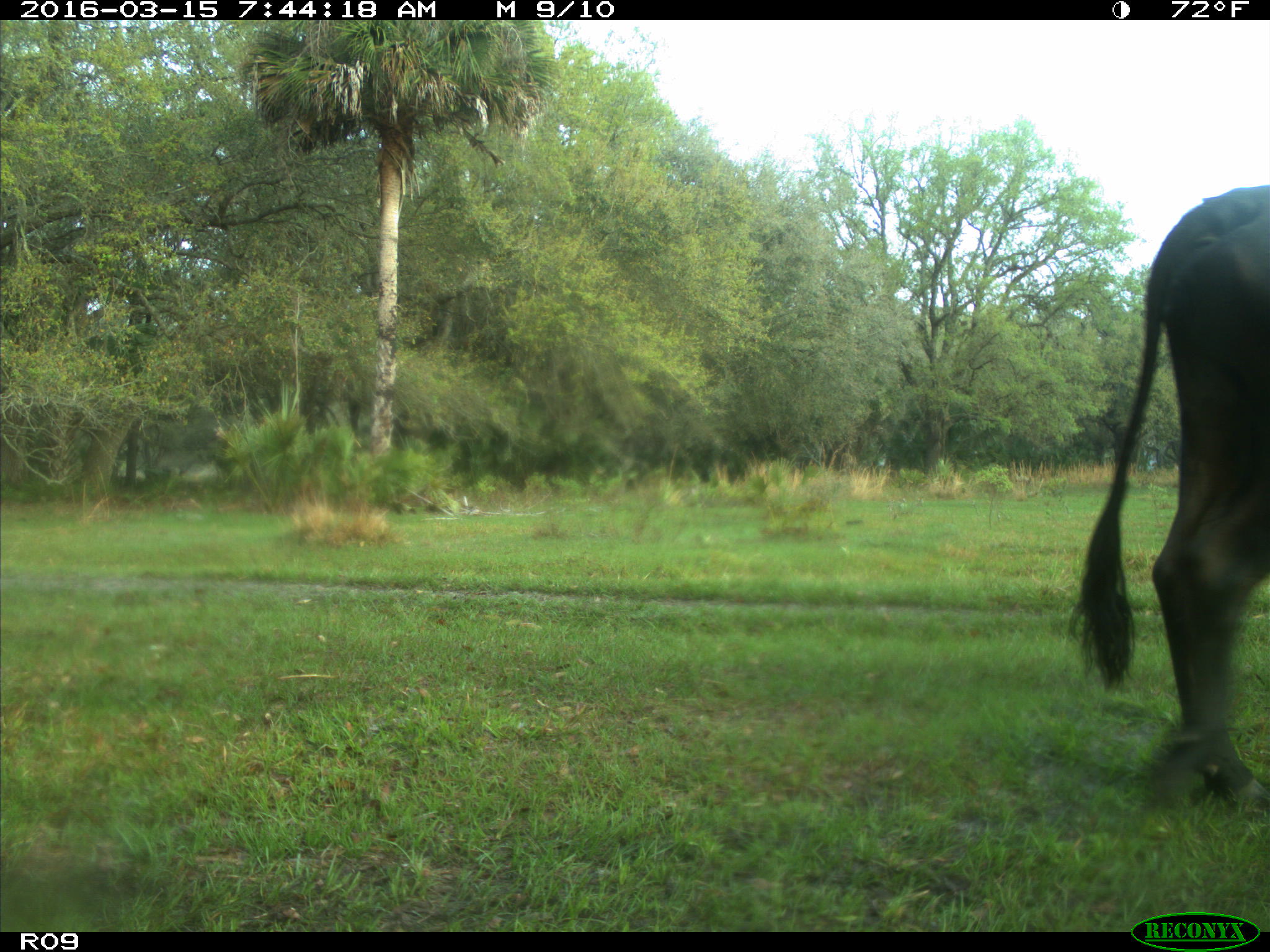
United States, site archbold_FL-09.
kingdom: Animalia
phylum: Chordata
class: Mammalia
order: Artiodactyla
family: Bovidae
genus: Bos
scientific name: Bos taurus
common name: domestic cow